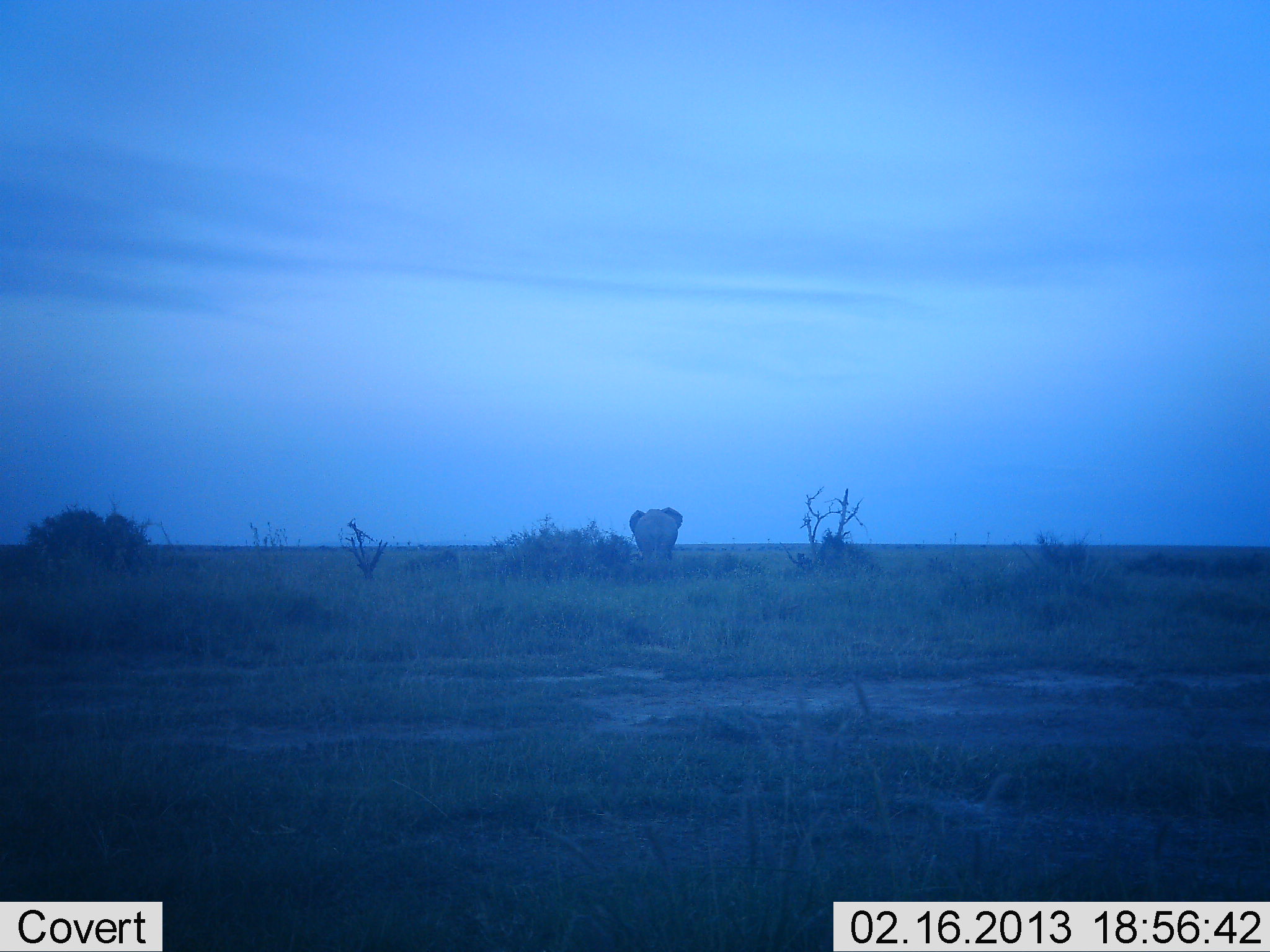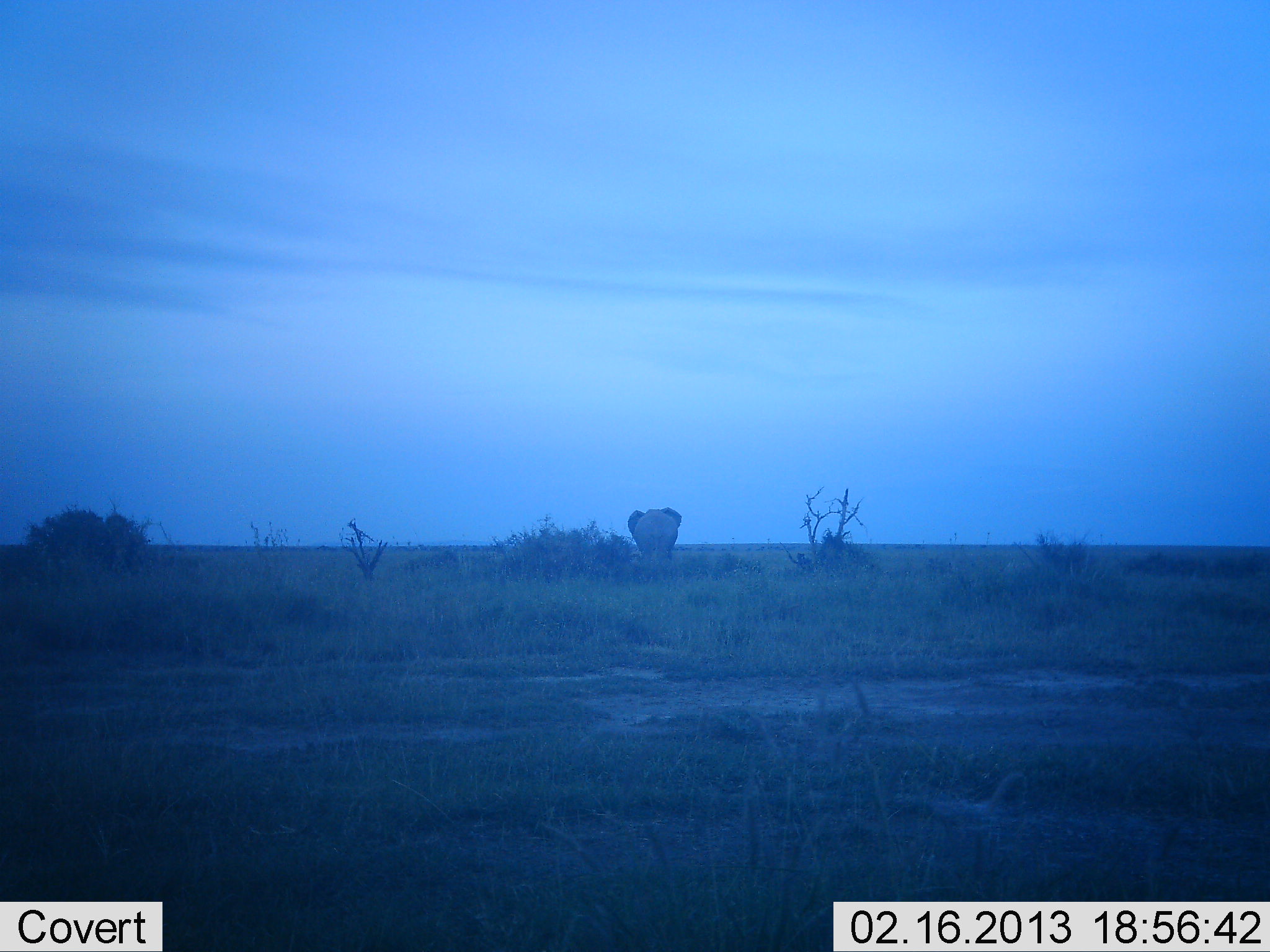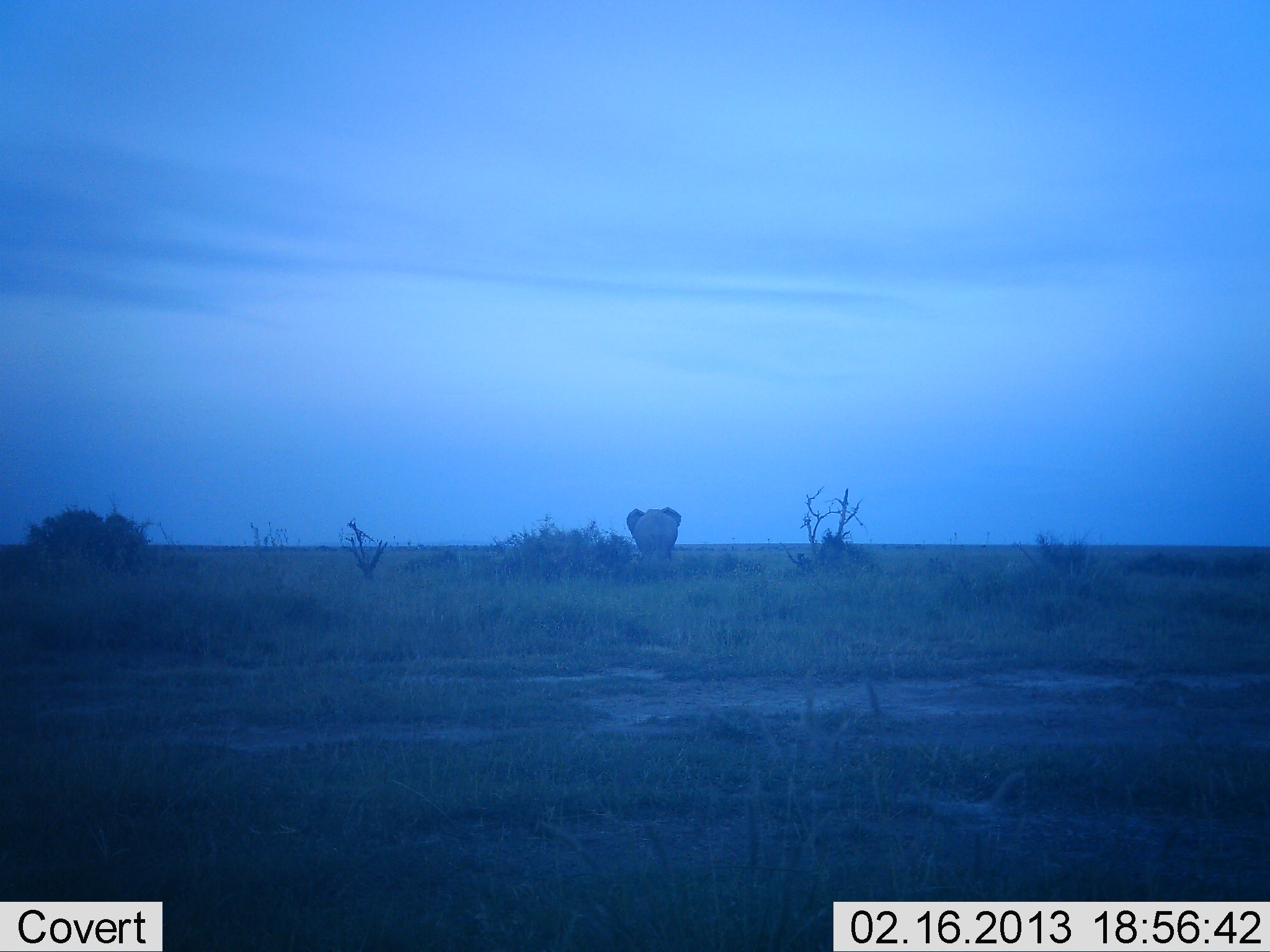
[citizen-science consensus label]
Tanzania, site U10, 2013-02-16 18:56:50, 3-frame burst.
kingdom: Animalia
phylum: Chordata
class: Mammalia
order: Proboscidea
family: Elephantidae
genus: Loxodonta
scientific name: Loxodonta africana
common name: african bush elephant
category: elephant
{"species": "elephant (african bush elephant) (Loxodonta africana)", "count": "1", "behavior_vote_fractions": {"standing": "74%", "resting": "0%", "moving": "26%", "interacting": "0%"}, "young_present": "0%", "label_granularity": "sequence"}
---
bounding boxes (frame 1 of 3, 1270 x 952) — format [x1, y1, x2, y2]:
animal: [629, 507, 684, 569]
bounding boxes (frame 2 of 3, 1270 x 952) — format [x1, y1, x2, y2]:
animal: [628, 507, 682, 569]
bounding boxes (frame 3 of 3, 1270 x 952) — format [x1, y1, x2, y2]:
animal: [626, 507, 682, 574]